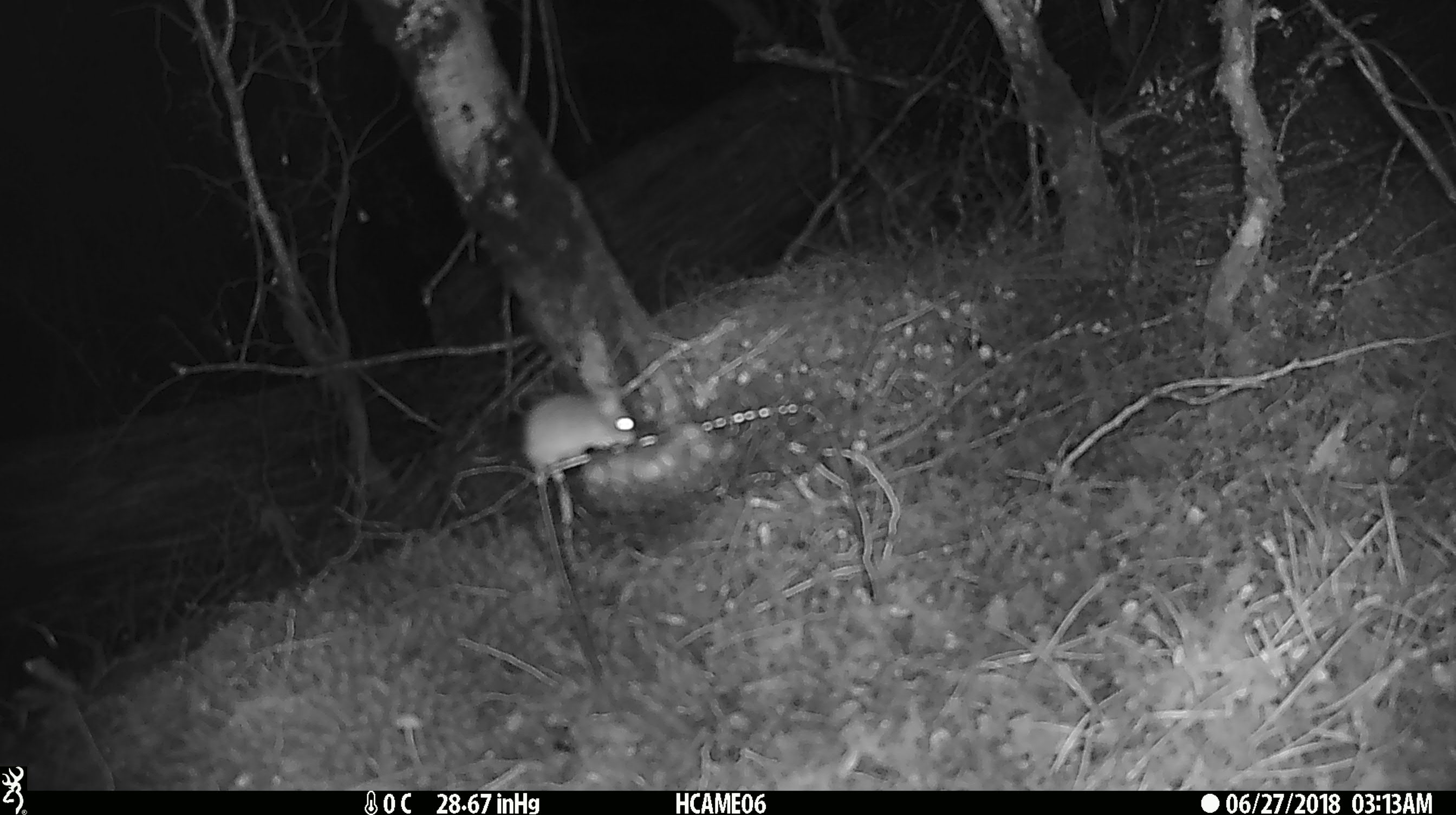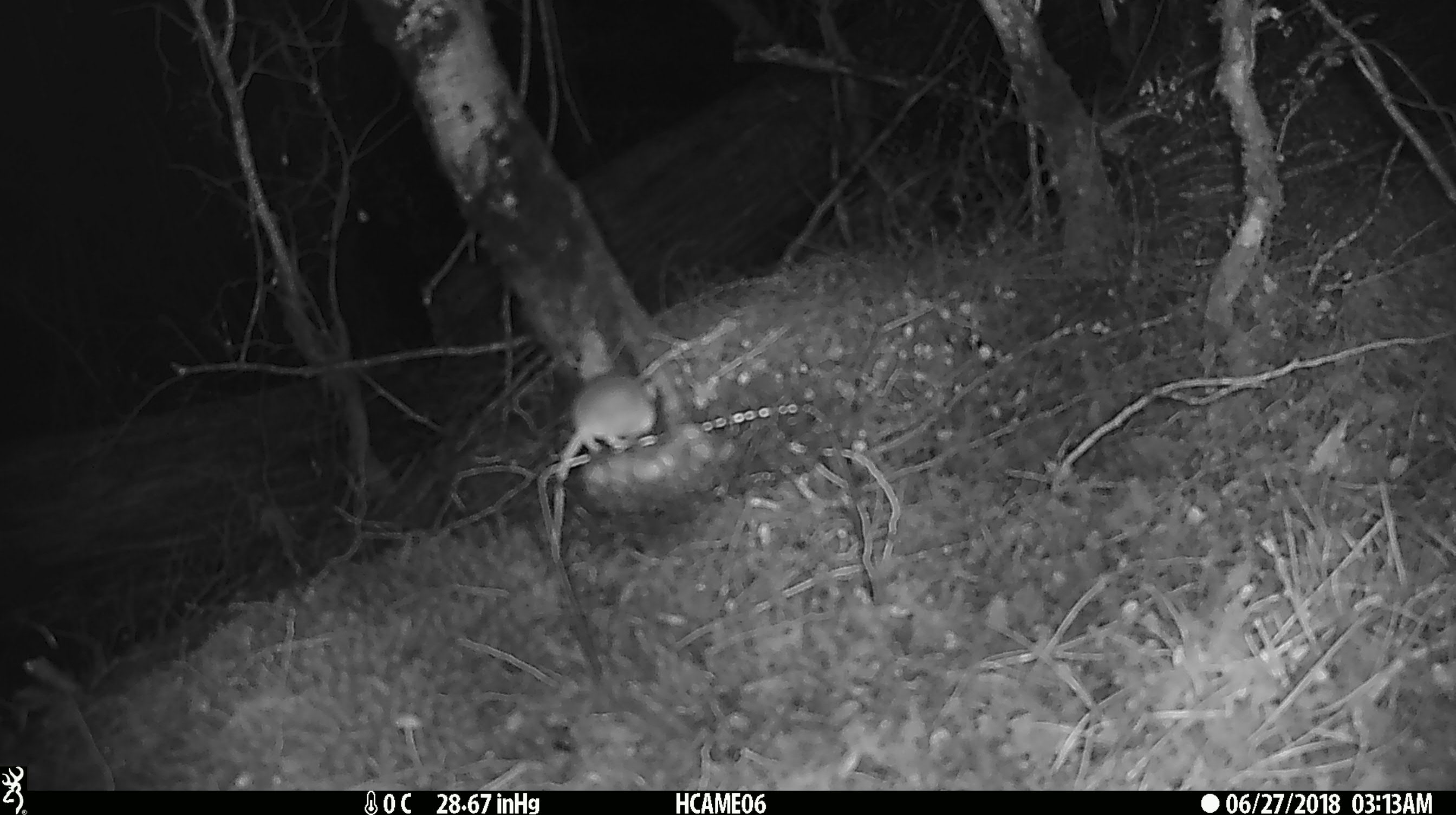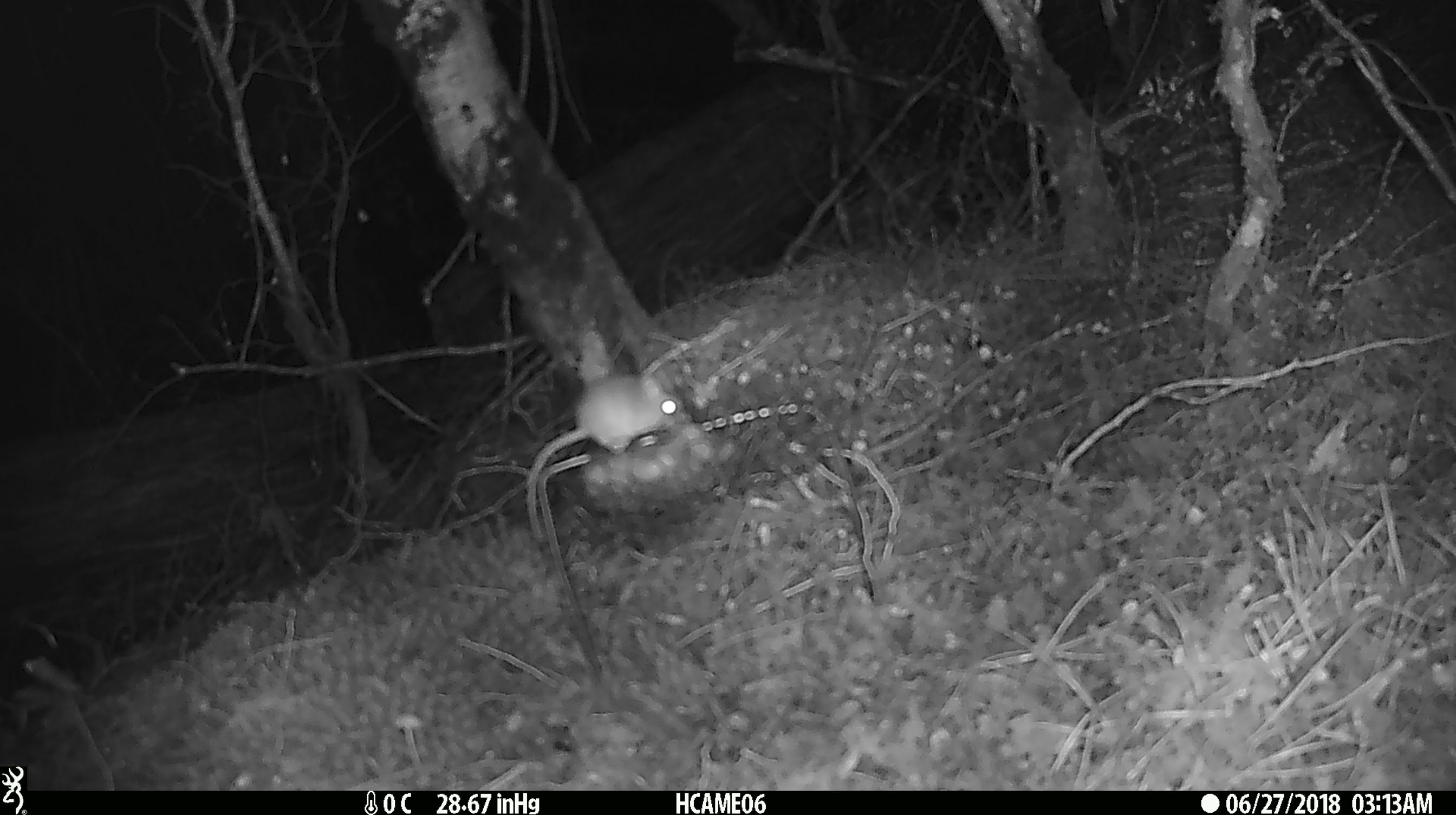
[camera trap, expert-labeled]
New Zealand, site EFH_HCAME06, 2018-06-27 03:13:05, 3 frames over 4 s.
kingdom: Animalia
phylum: Chordata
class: Mammalia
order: Rodentia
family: Muridae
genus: Mus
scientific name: Mus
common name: mouse